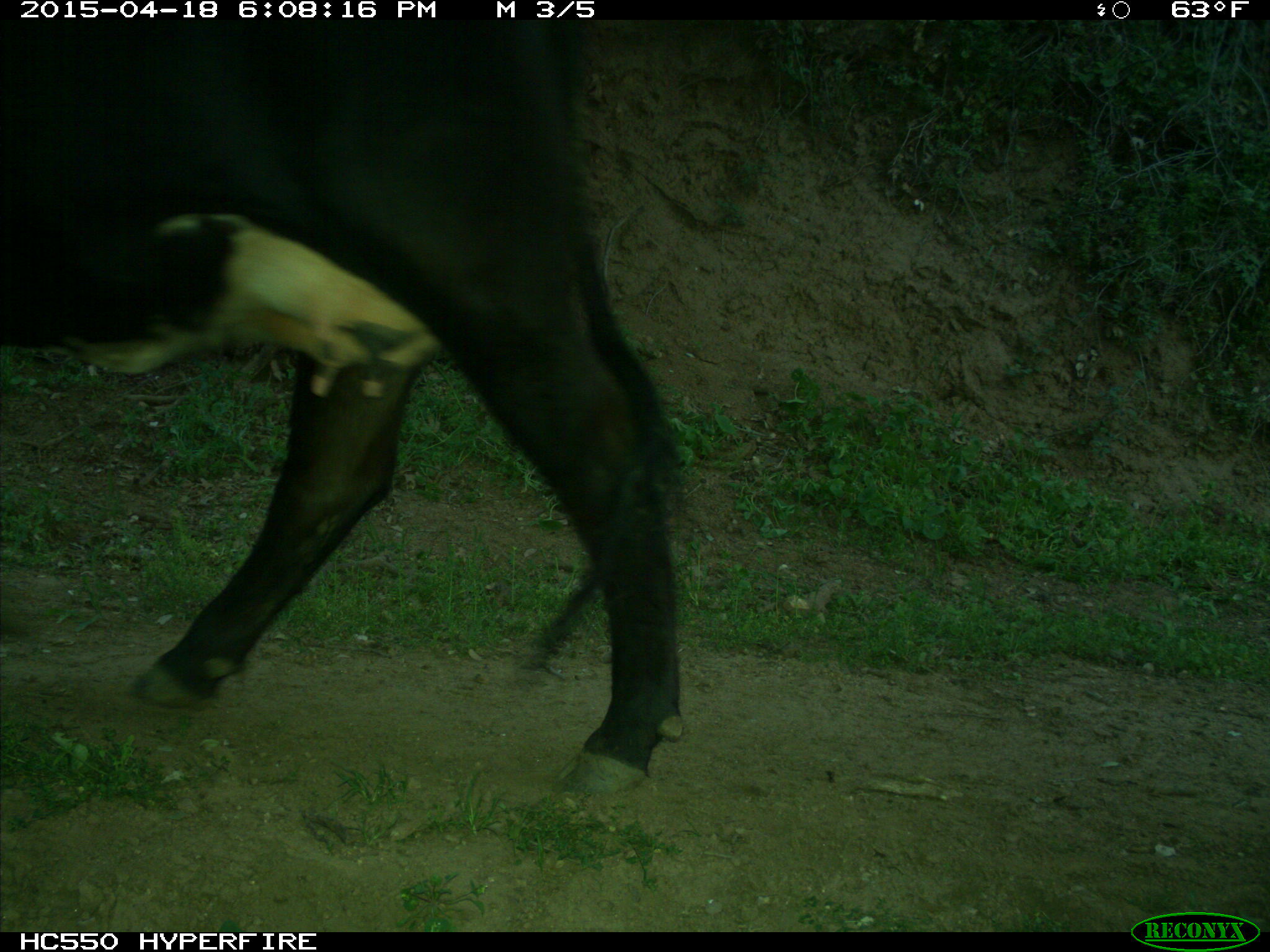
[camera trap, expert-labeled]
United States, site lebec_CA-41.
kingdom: Animalia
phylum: Chordata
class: Mammalia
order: Artiodactyla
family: Bovidae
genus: Bos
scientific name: Bos taurus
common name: domestic cow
Bos taurus (domestic cow).